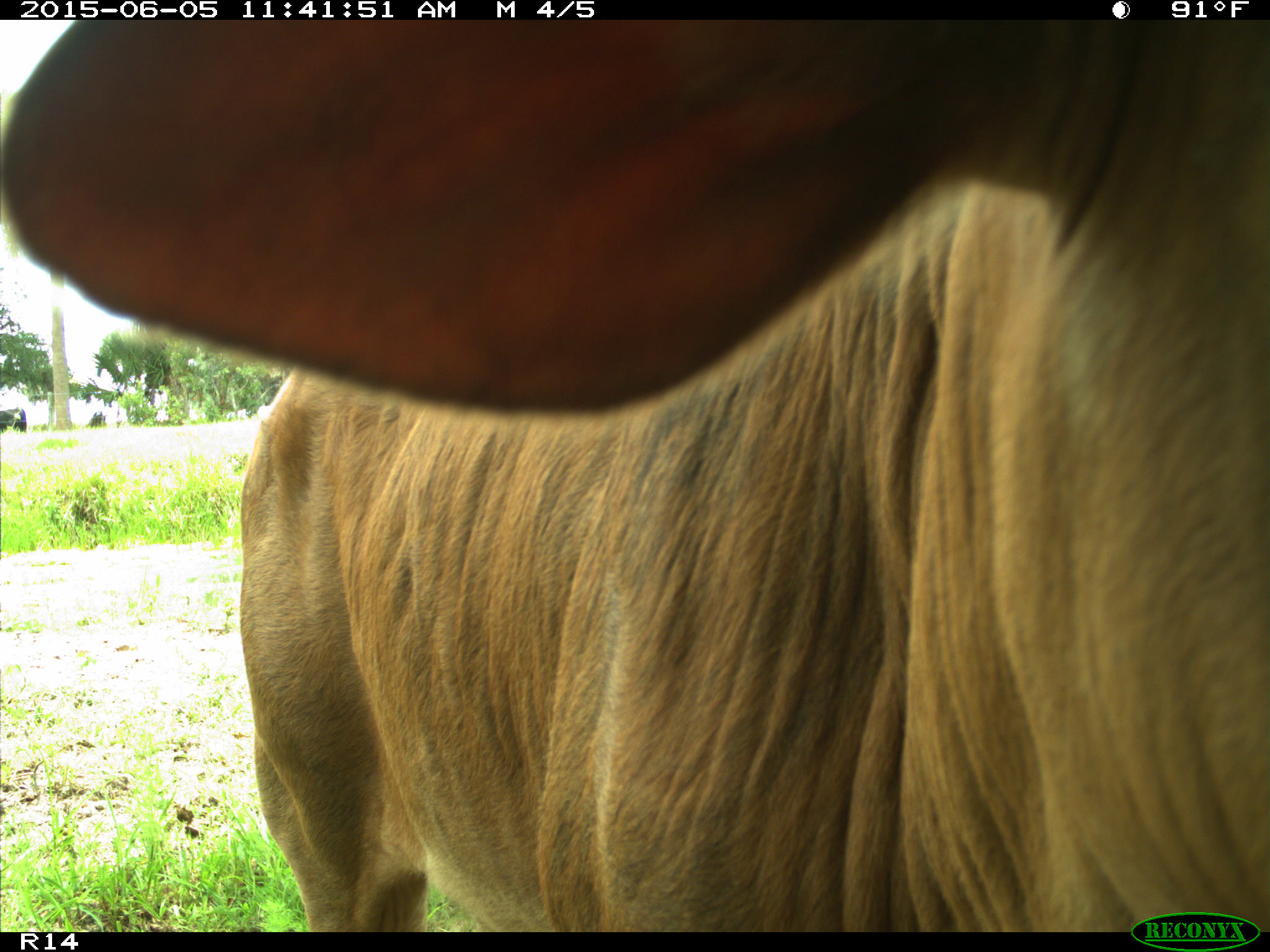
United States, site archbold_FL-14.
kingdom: Animalia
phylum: Chordata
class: Mammalia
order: Artiodactyla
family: Bovidae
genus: Bos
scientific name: Bos taurus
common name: domestic cow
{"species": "Bos taurus (domestic cow)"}